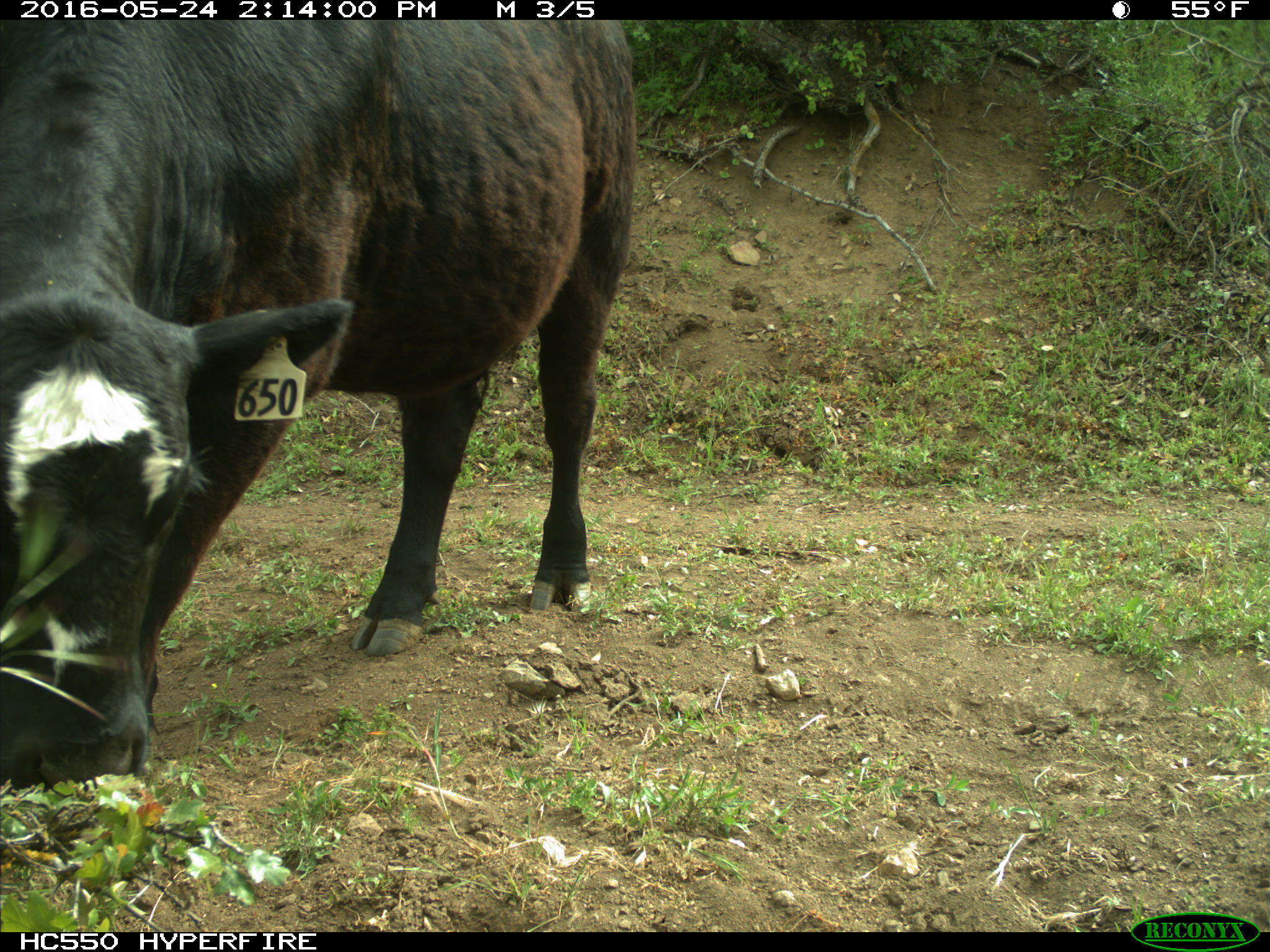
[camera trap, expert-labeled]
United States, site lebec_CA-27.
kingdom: Animalia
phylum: Chordata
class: Mammalia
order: Artiodactyla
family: Bovidae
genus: Bos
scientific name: Bos taurus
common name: domestic cow